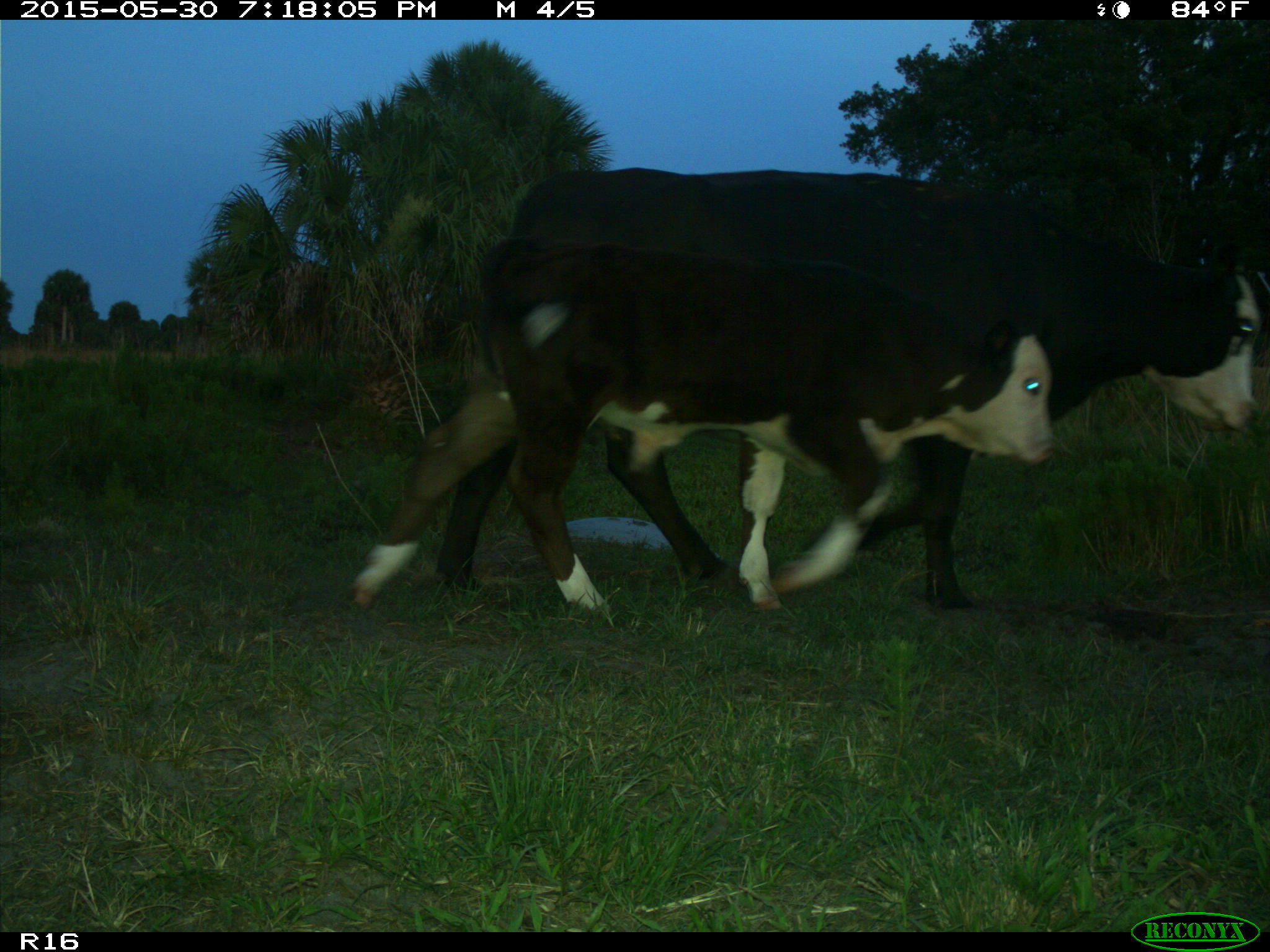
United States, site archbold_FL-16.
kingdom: Animalia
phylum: Chordata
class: Mammalia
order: Artiodactyla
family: Bovidae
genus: Bos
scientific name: Bos taurus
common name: domestic cow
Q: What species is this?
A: Bos taurus (domestic cow).